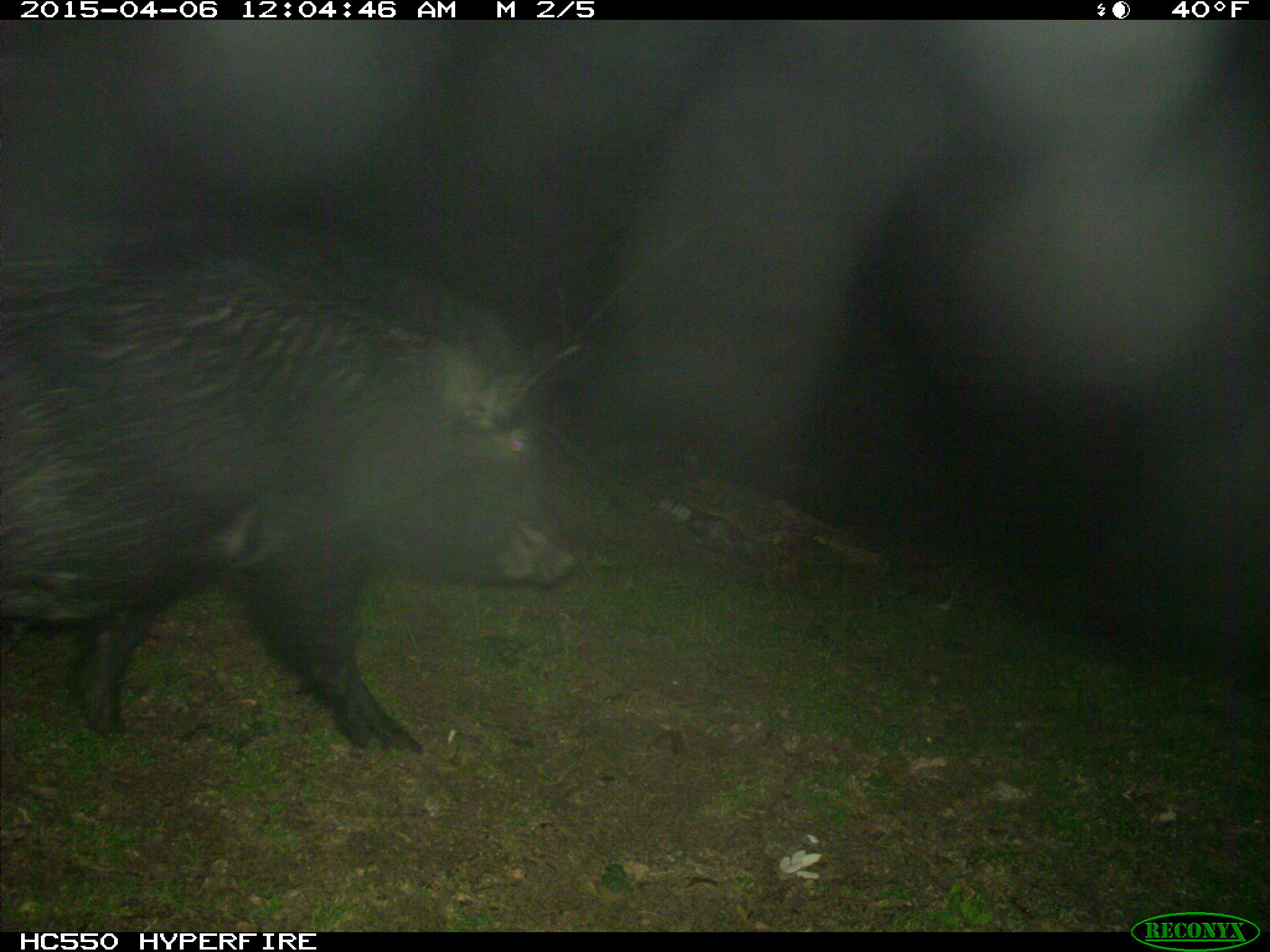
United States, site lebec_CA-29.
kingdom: Animalia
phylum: Chordata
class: Mammalia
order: Artiodactyla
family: Suidae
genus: Sus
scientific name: Sus scrofa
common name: wild boar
Sus scrofa (wild boar).